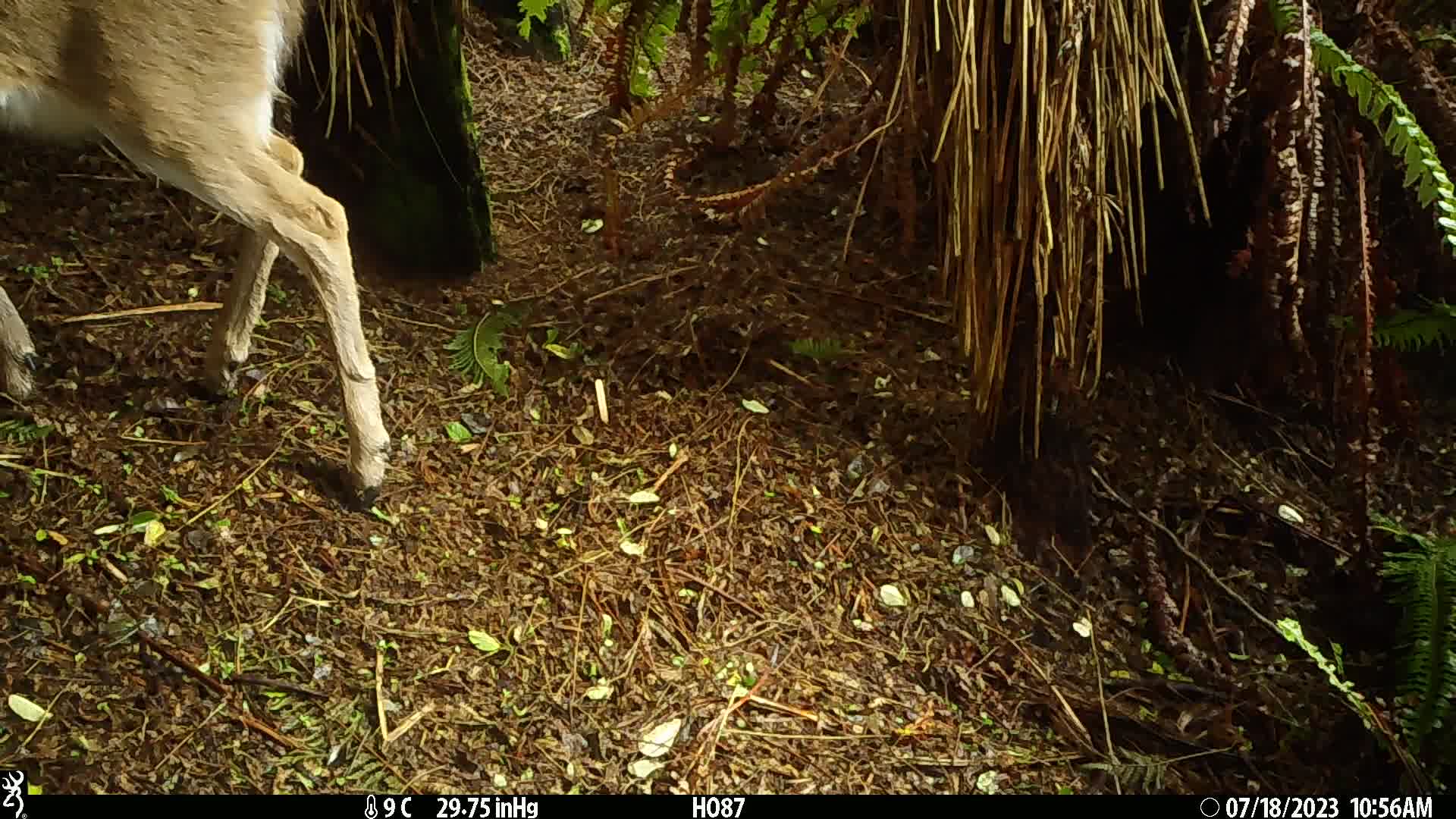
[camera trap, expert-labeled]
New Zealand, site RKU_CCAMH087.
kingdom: Animalia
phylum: Chordata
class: Mammalia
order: Artiodactyla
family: Cervidae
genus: Odocoileus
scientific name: Odocoileus virginianus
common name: white-tailed deer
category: white tailed deer